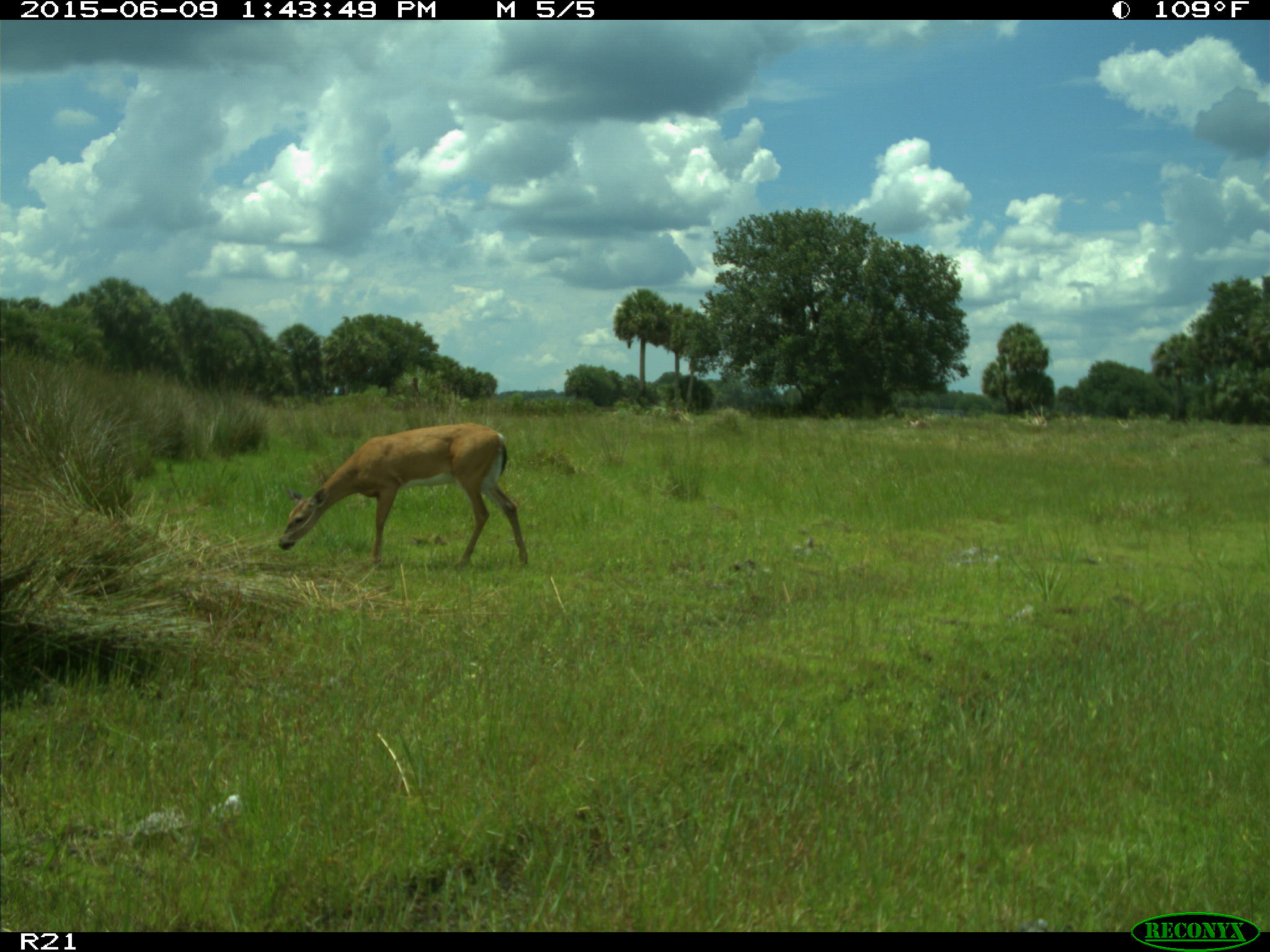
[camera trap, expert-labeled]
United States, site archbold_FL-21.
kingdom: Animalia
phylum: Chordata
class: Mammalia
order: Artiodactyla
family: Bovidae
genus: Bos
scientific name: Bos taurus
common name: domestic cow